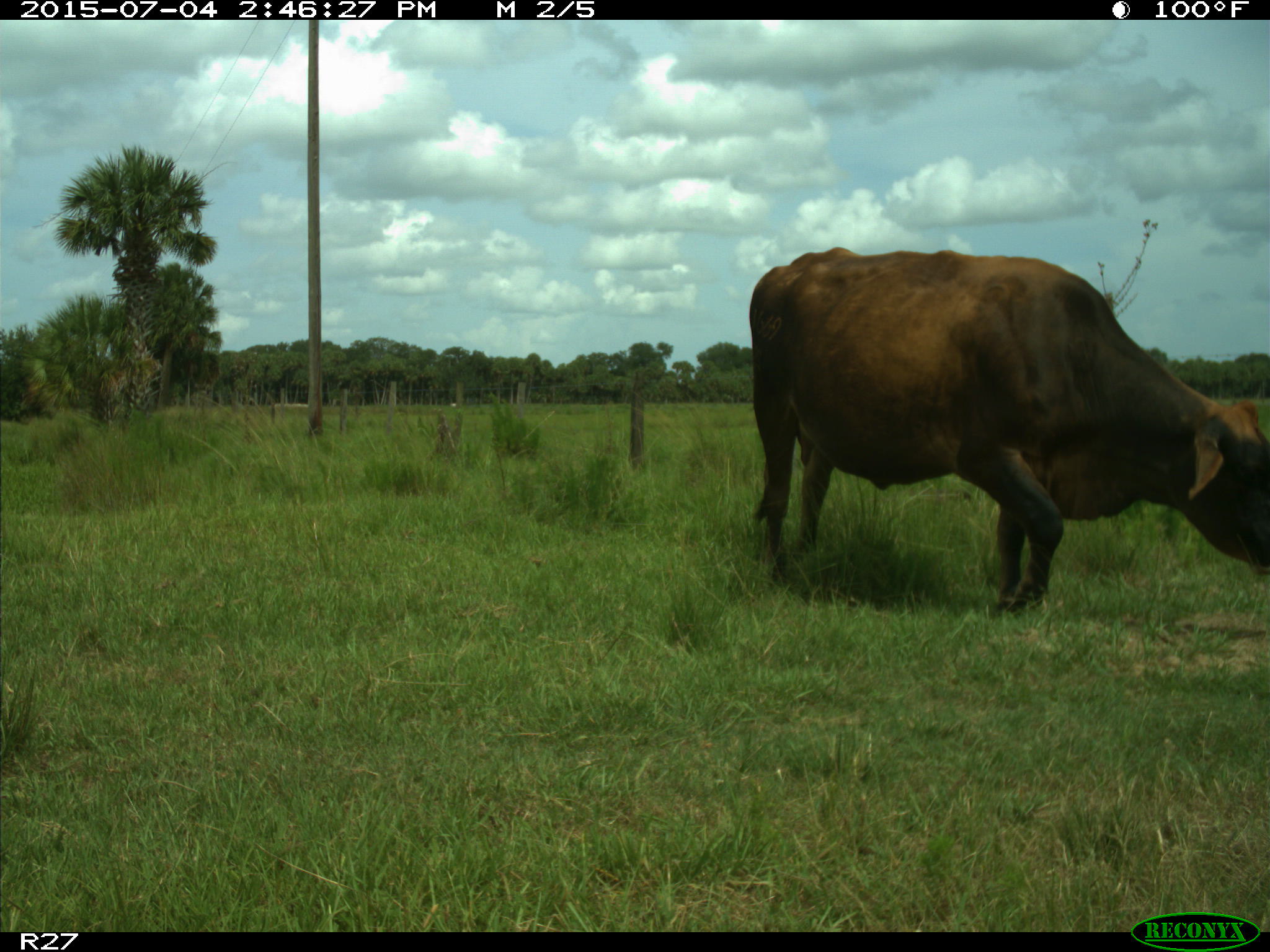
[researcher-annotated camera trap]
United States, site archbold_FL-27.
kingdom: Animalia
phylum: Chordata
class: Mammalia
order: Artiodactyla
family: Bovidae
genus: Bos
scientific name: Bos taurus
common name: domestic cow